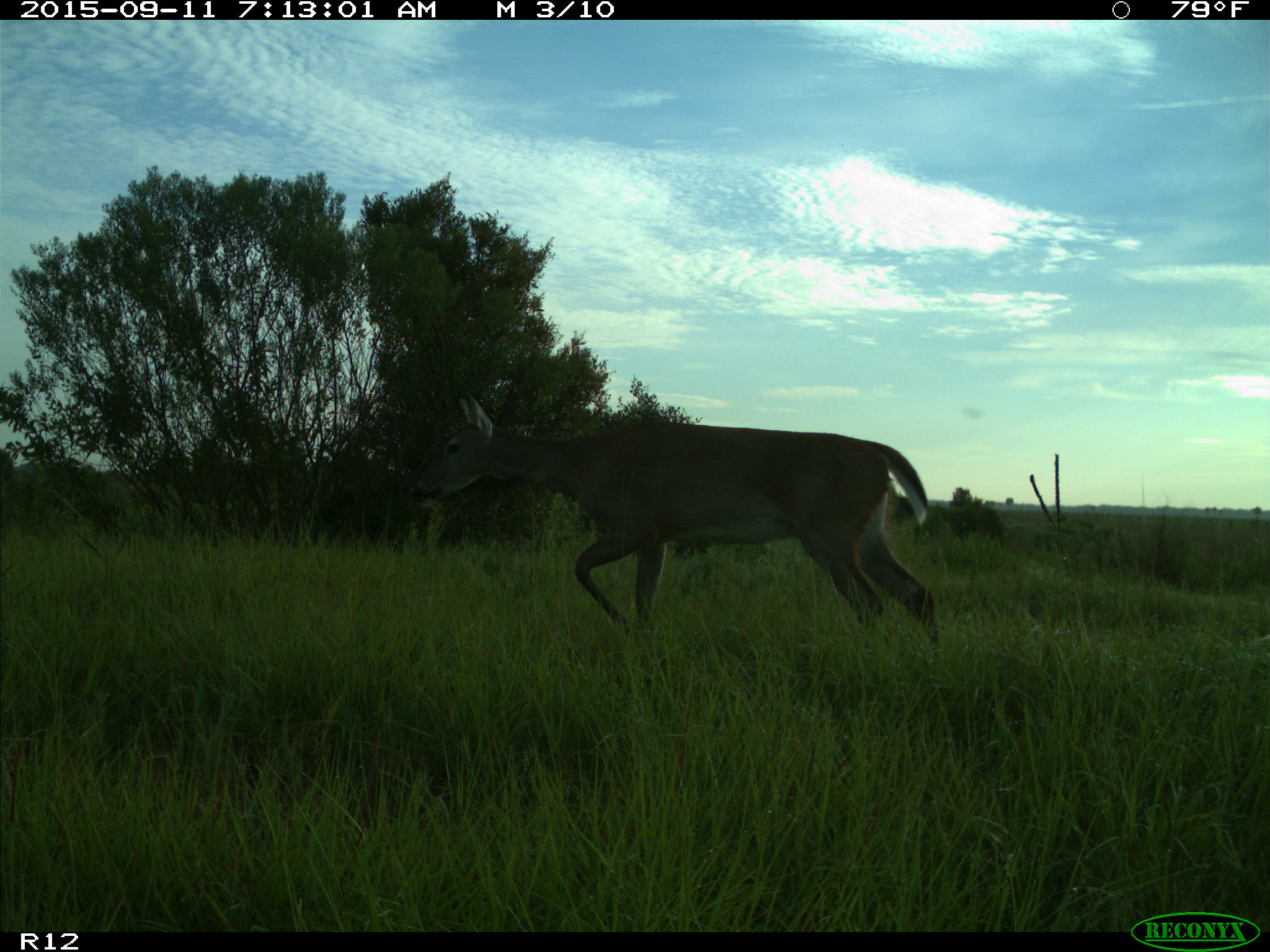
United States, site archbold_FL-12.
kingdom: Animalia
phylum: Chordata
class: Mammalia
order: Artiodactyla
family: Cervidae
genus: Odocoileus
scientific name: Odocoileus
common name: deer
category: unidentified deer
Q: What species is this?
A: Unidentified deer (deer) (Odocoileus).